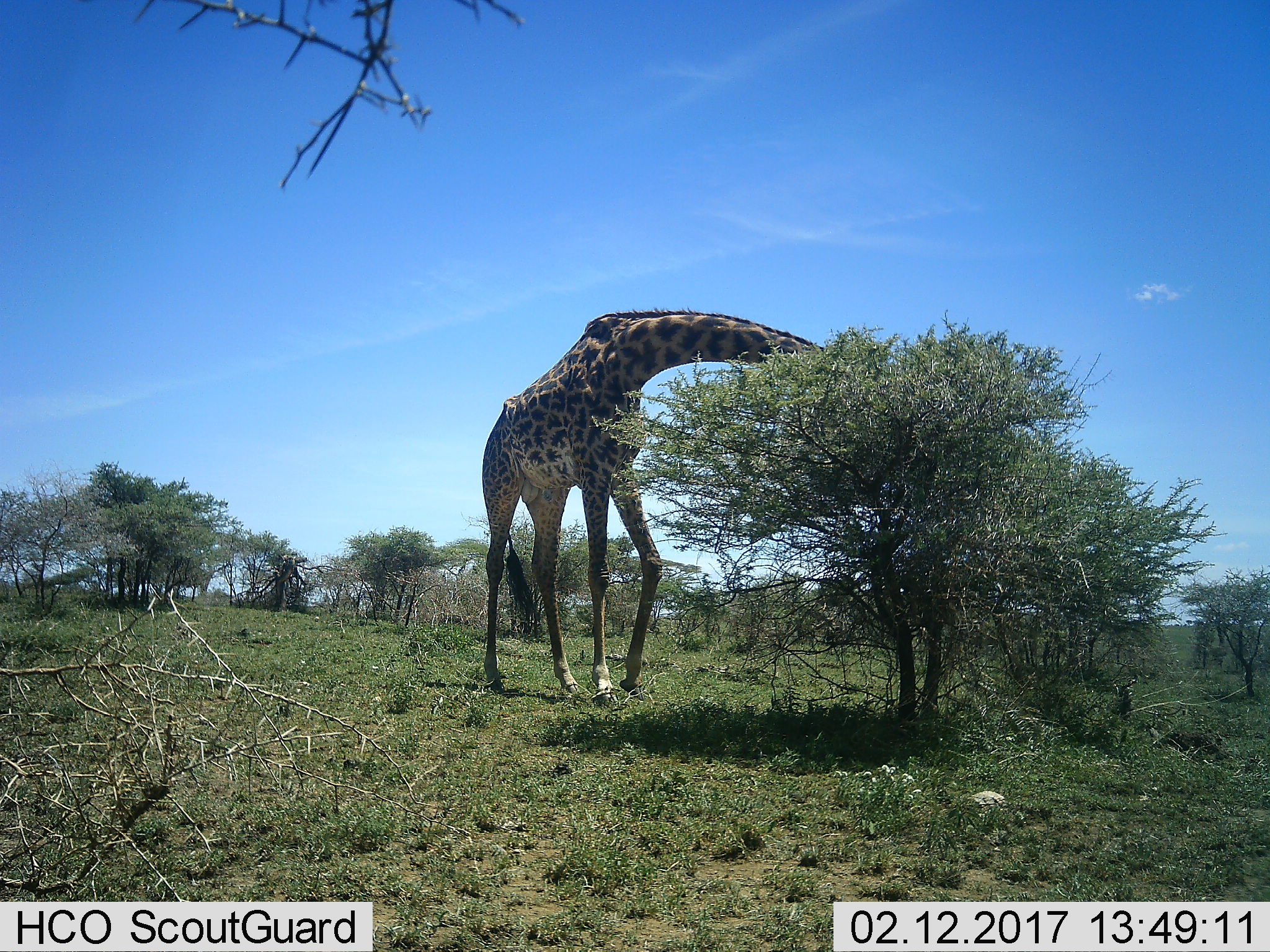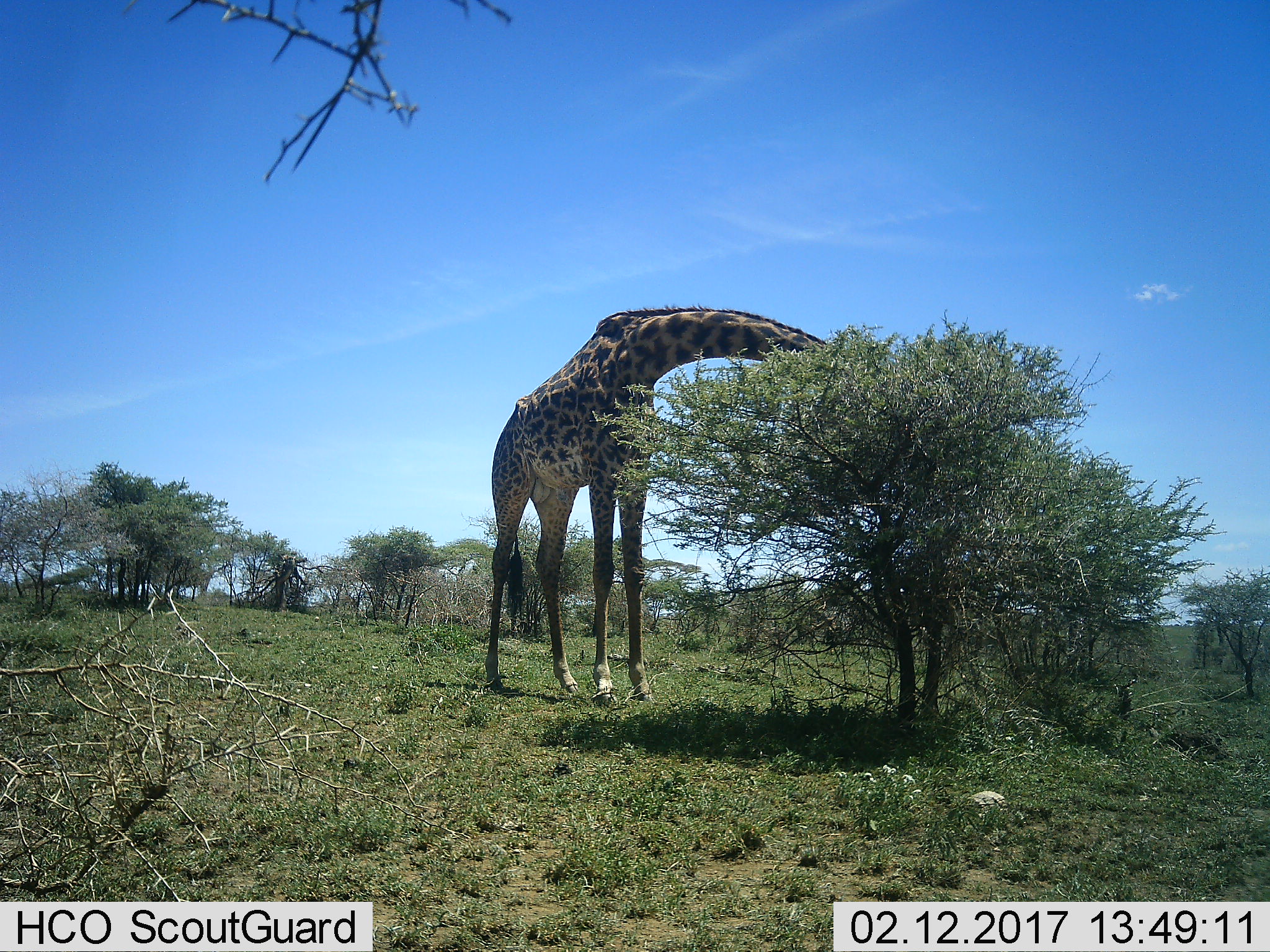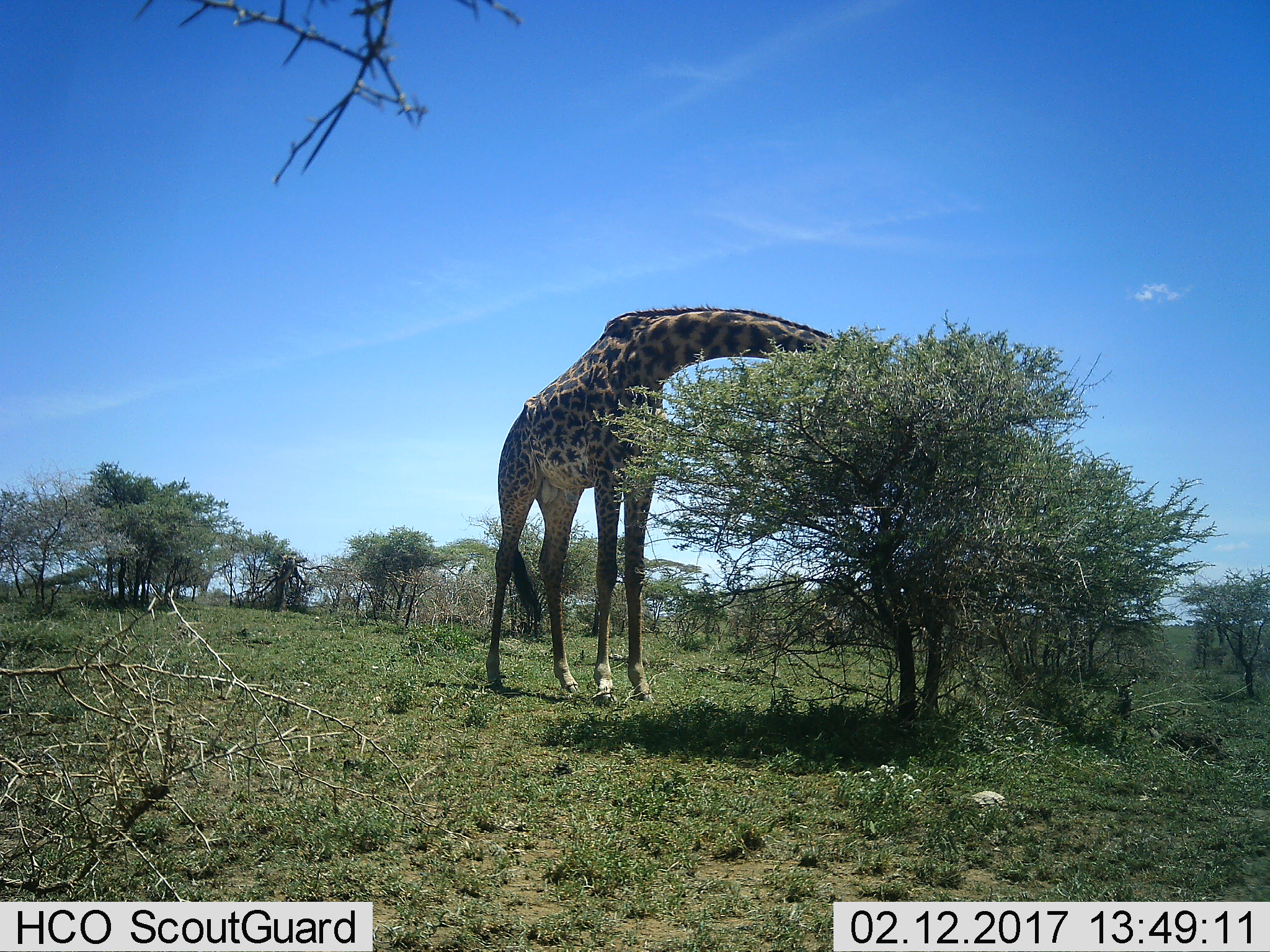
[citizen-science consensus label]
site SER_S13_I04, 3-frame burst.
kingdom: Animalia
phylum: Chordata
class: Mammalia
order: Artiodactyla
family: Giraffidae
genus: Giraffa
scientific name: Giraffa camelopardalis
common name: giraffe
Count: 1.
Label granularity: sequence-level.